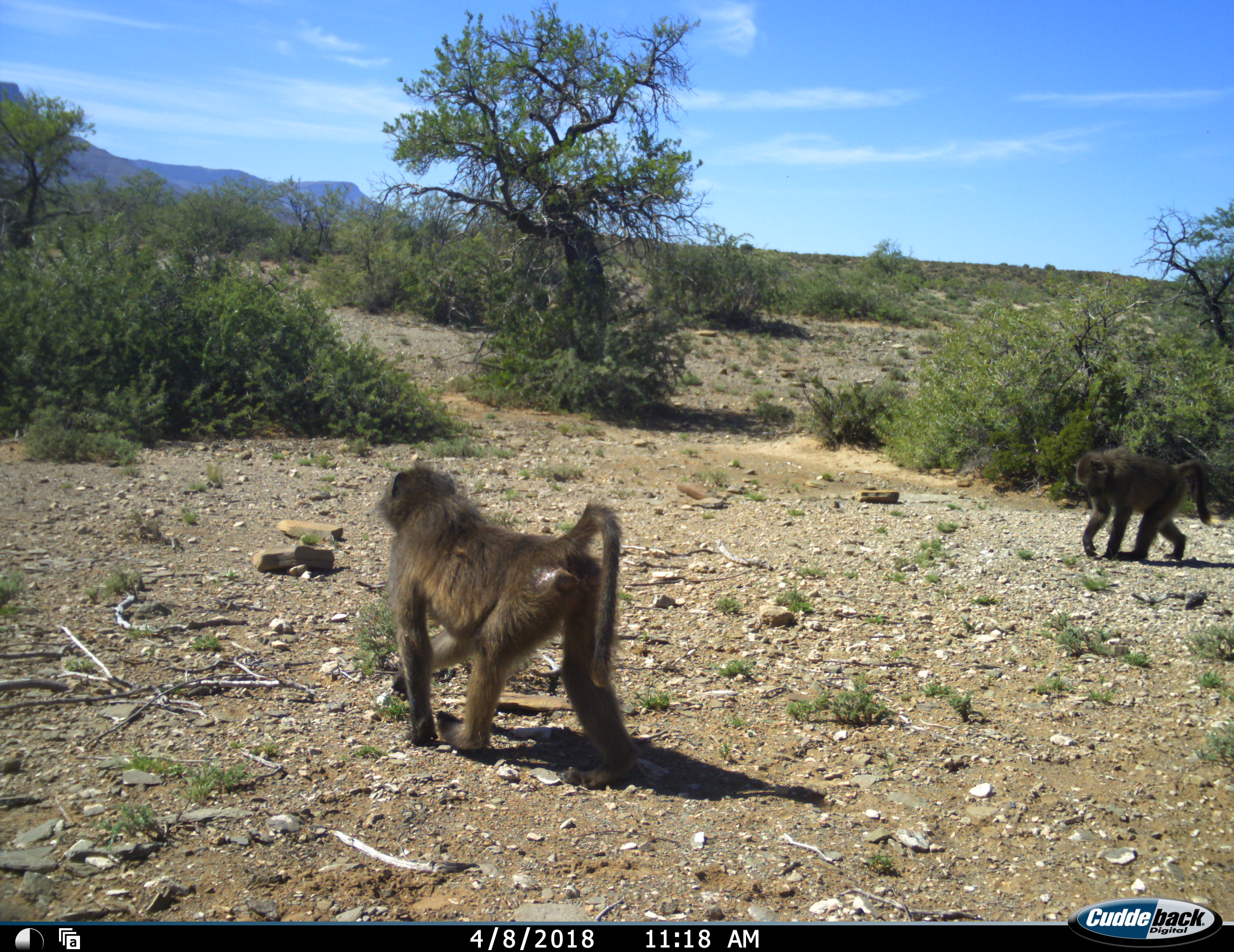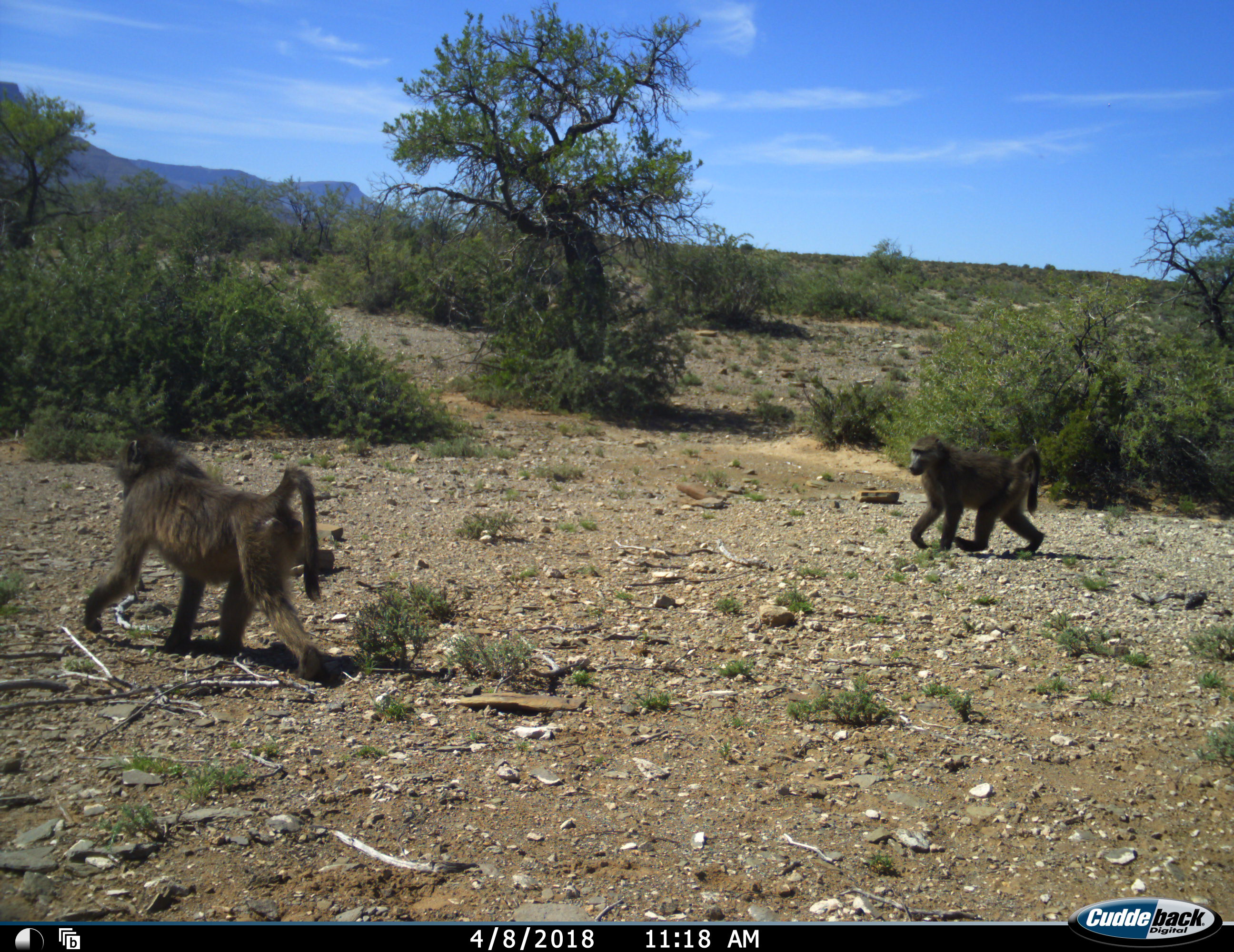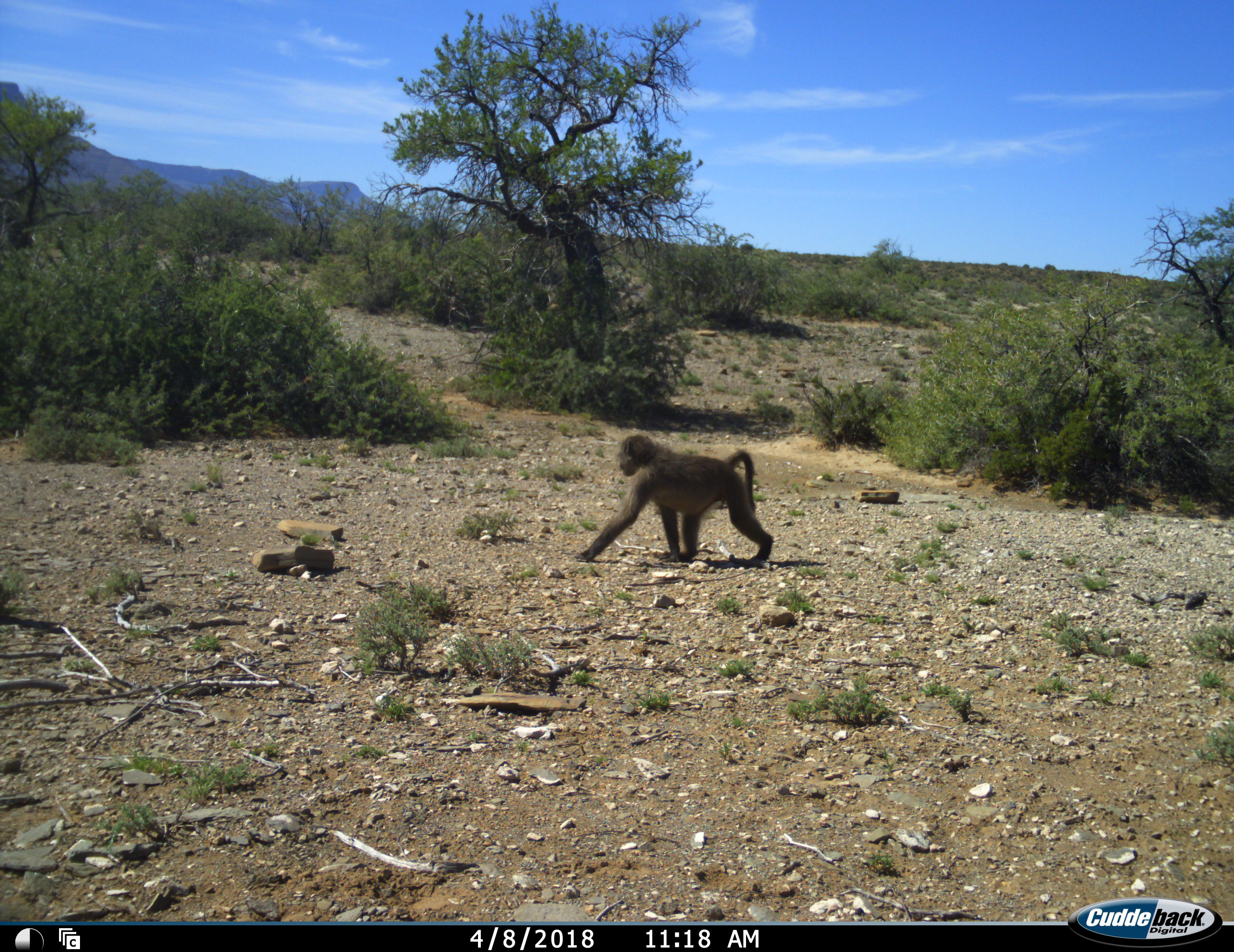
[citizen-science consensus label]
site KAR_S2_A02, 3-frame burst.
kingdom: Animalia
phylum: Chordata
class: Mammalia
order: Primates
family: Cercopithecidae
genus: Papio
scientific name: Papio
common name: baboon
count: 2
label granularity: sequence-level